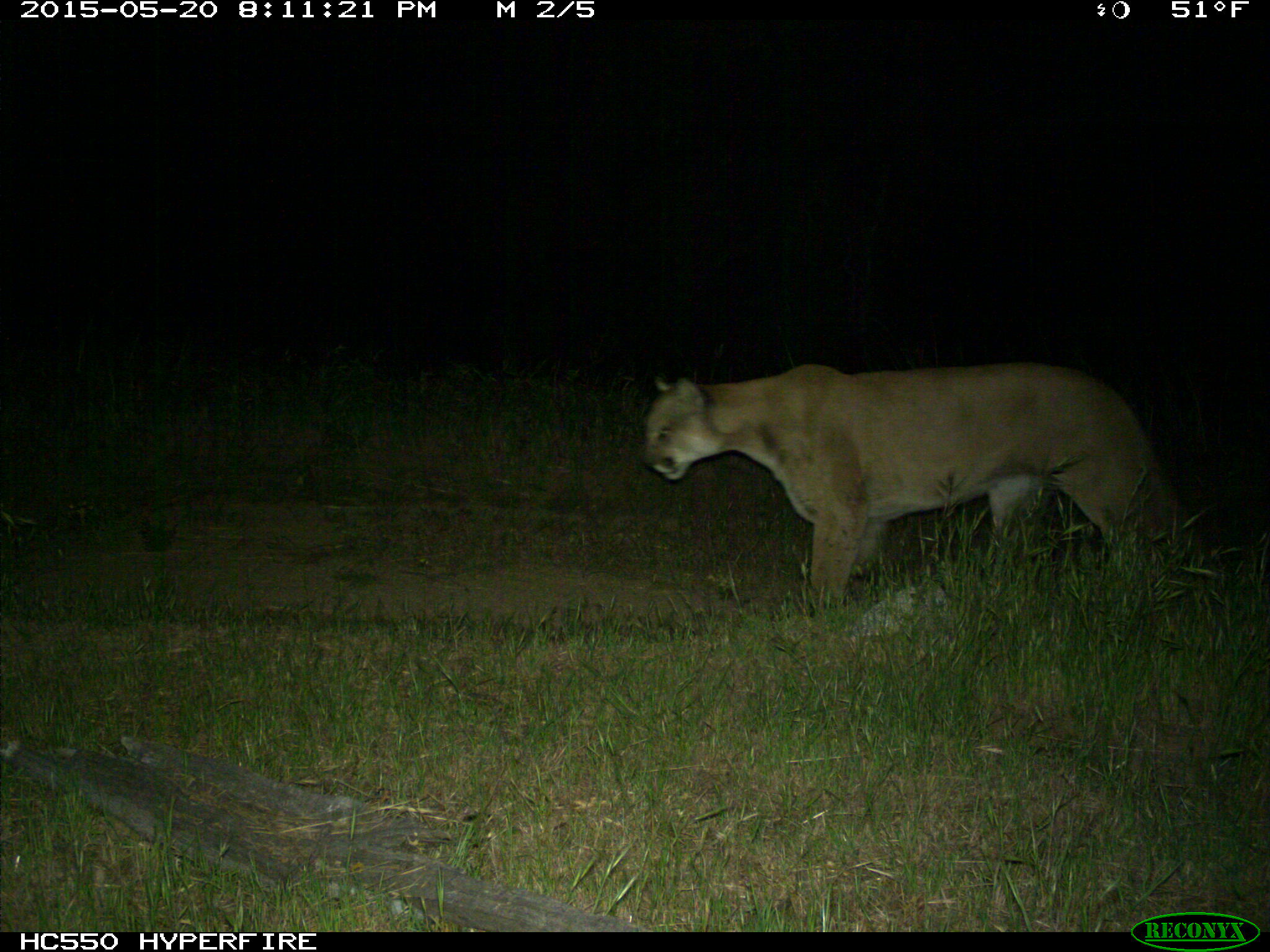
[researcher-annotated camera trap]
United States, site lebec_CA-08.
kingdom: Animalia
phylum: Chordata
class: Mammalia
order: Carnivora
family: Felidae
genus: Puma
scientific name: Puma concolor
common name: mountain lion